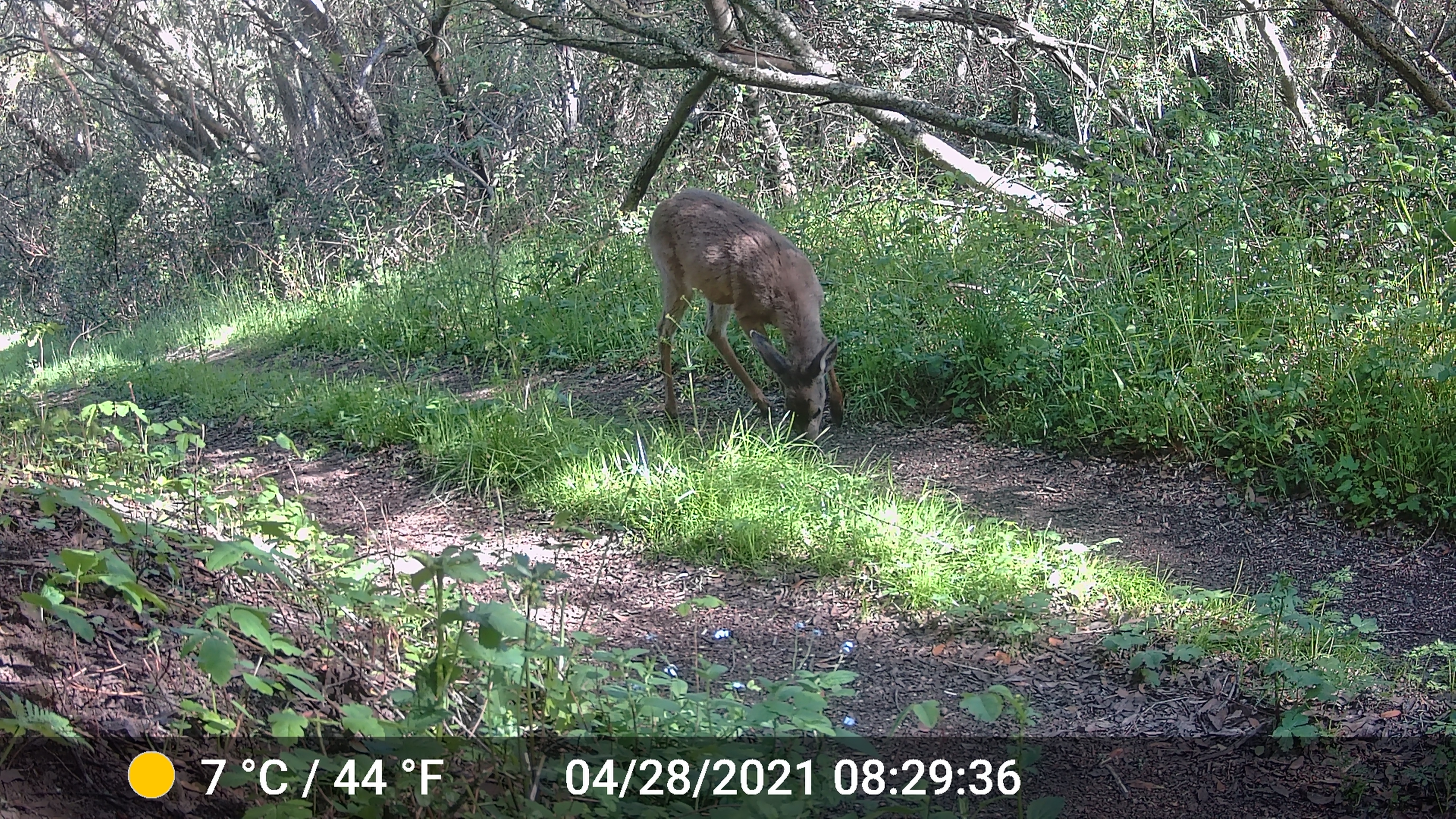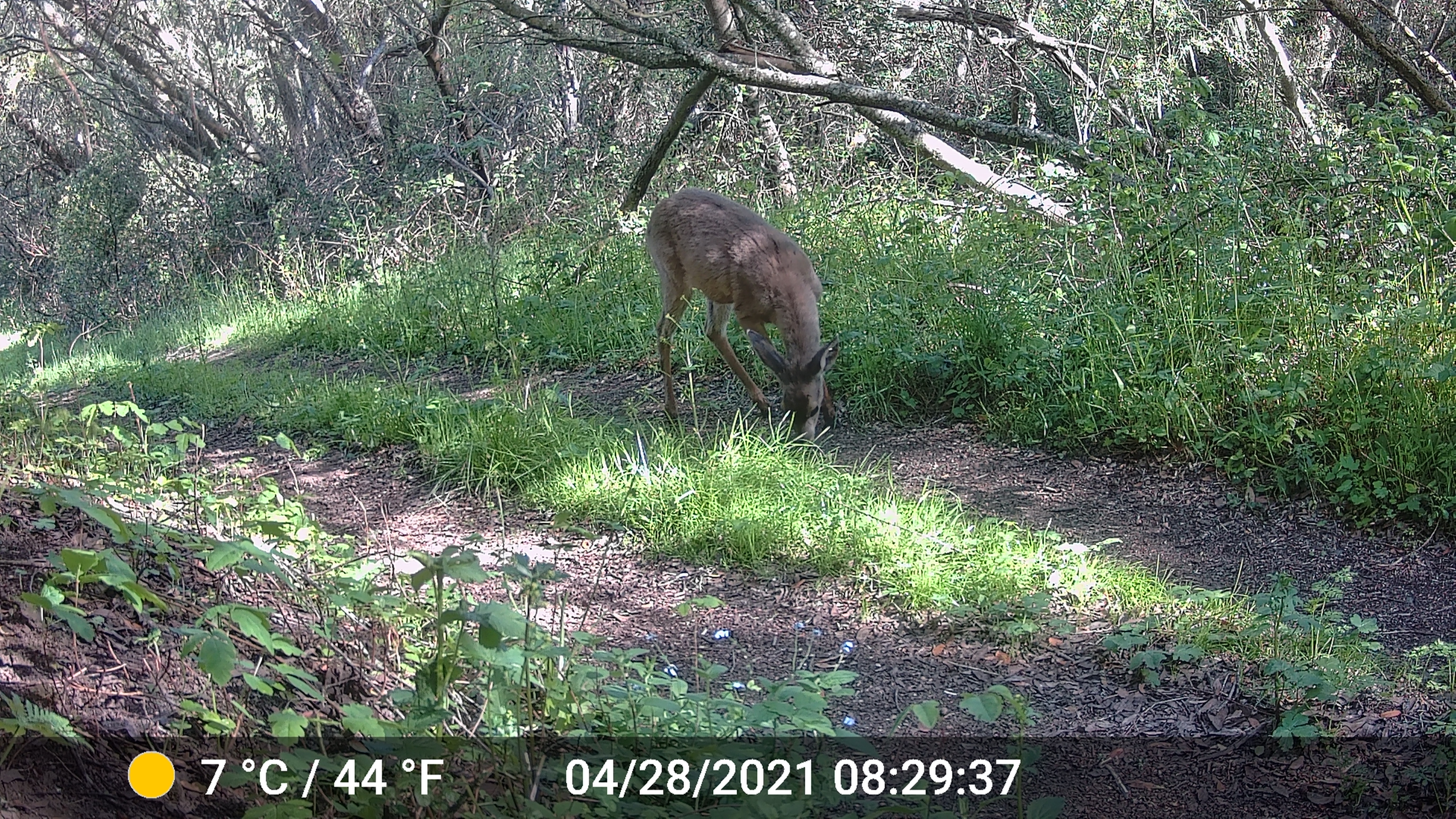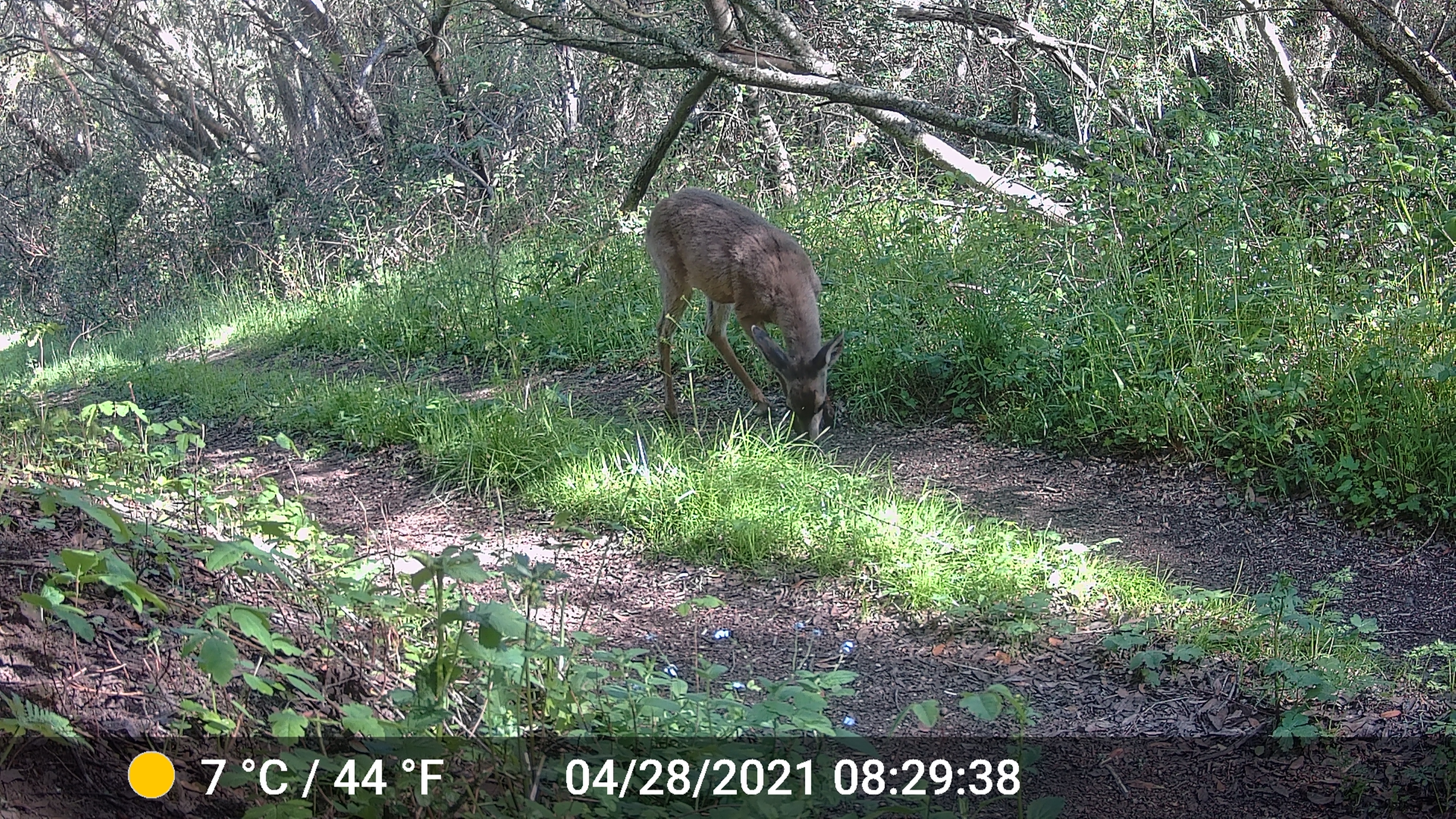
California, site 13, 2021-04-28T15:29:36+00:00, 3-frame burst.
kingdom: Animalia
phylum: Chordata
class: Mammalia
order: Artiodactyla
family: Cervidae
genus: Odocoileus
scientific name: Odocoileus hemionus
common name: mule deer